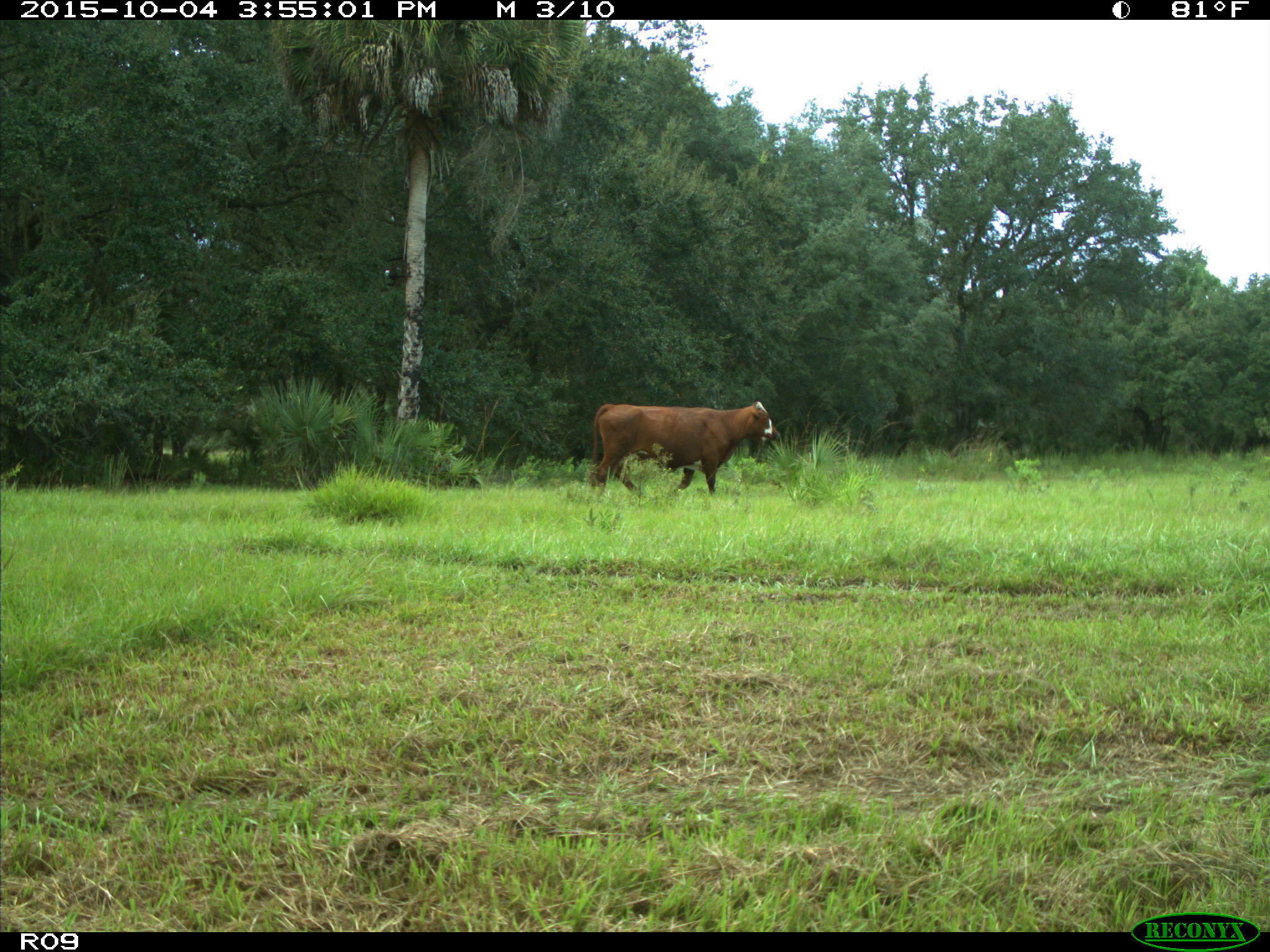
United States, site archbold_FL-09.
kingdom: Animalia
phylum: Chordata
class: Mammalia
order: Artiodactyla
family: Bovidae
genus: Bos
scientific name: Bos taurus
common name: domestic cow